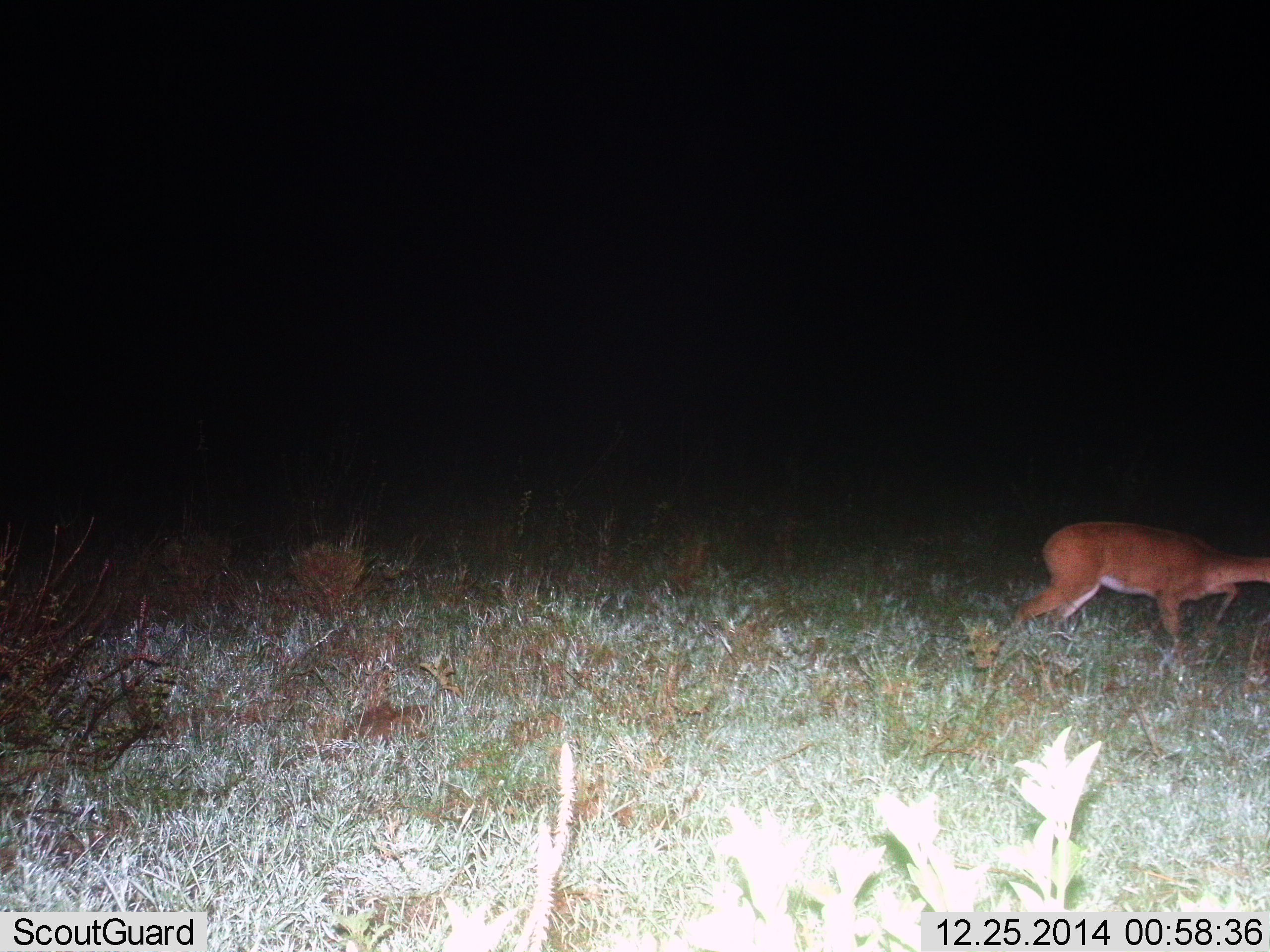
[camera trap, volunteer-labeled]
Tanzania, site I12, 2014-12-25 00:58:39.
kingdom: Animalia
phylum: Chordata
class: Mammalia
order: Artiodactyla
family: Bovidae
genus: Redunca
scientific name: Redunca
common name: reedbuck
Reedbuck (Redunca), count 1. Behavior (volunteer vote fractions): standing 10%, resting 0%, moving 80%, interacting 0%. Young present (vote fraction): 0%. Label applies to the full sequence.